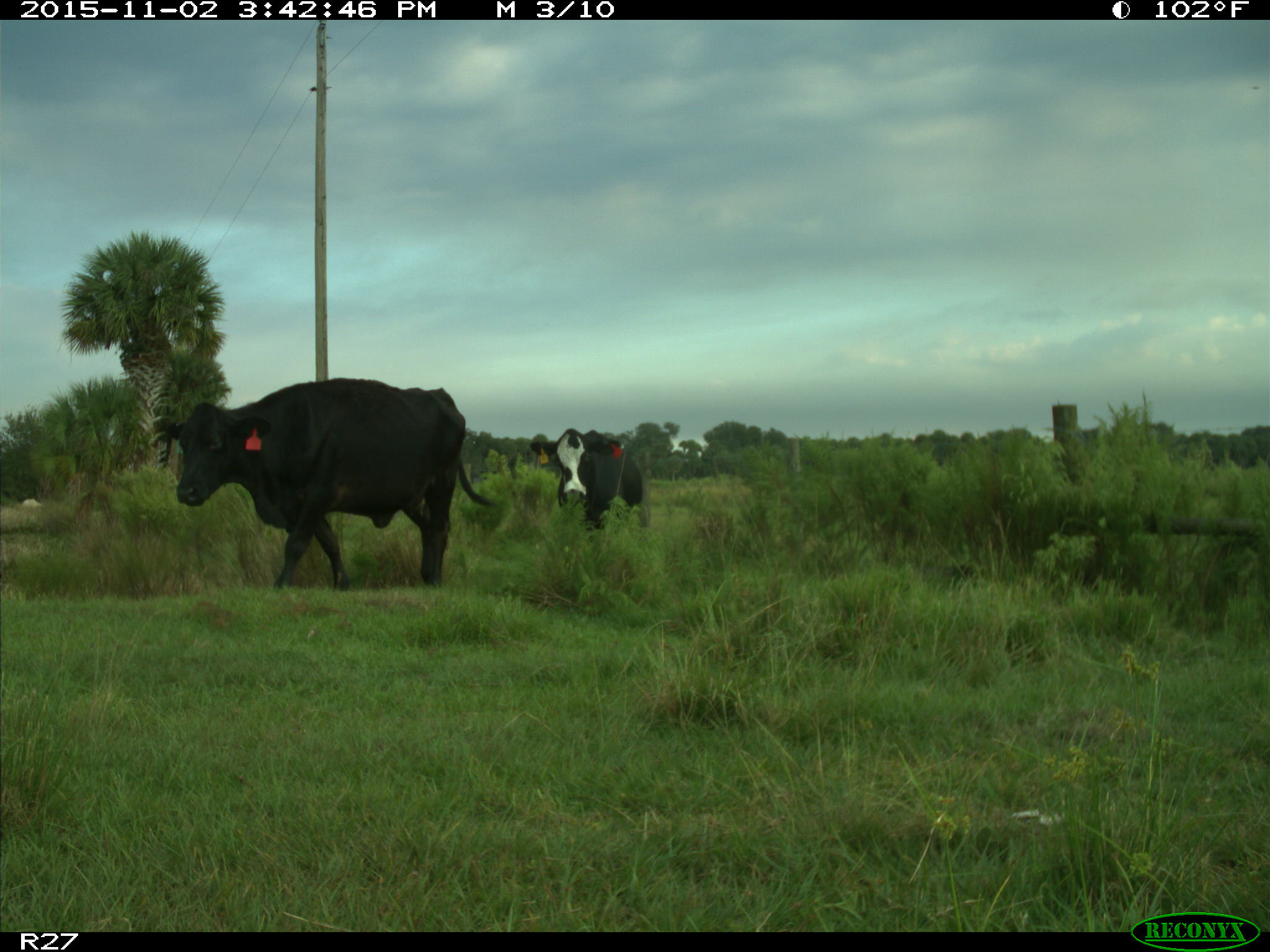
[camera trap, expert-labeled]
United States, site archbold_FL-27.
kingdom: Animalia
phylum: Chordata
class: Mammalia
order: Artiodactyla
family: Bovidae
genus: Bos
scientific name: Bos taurus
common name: domestic cow